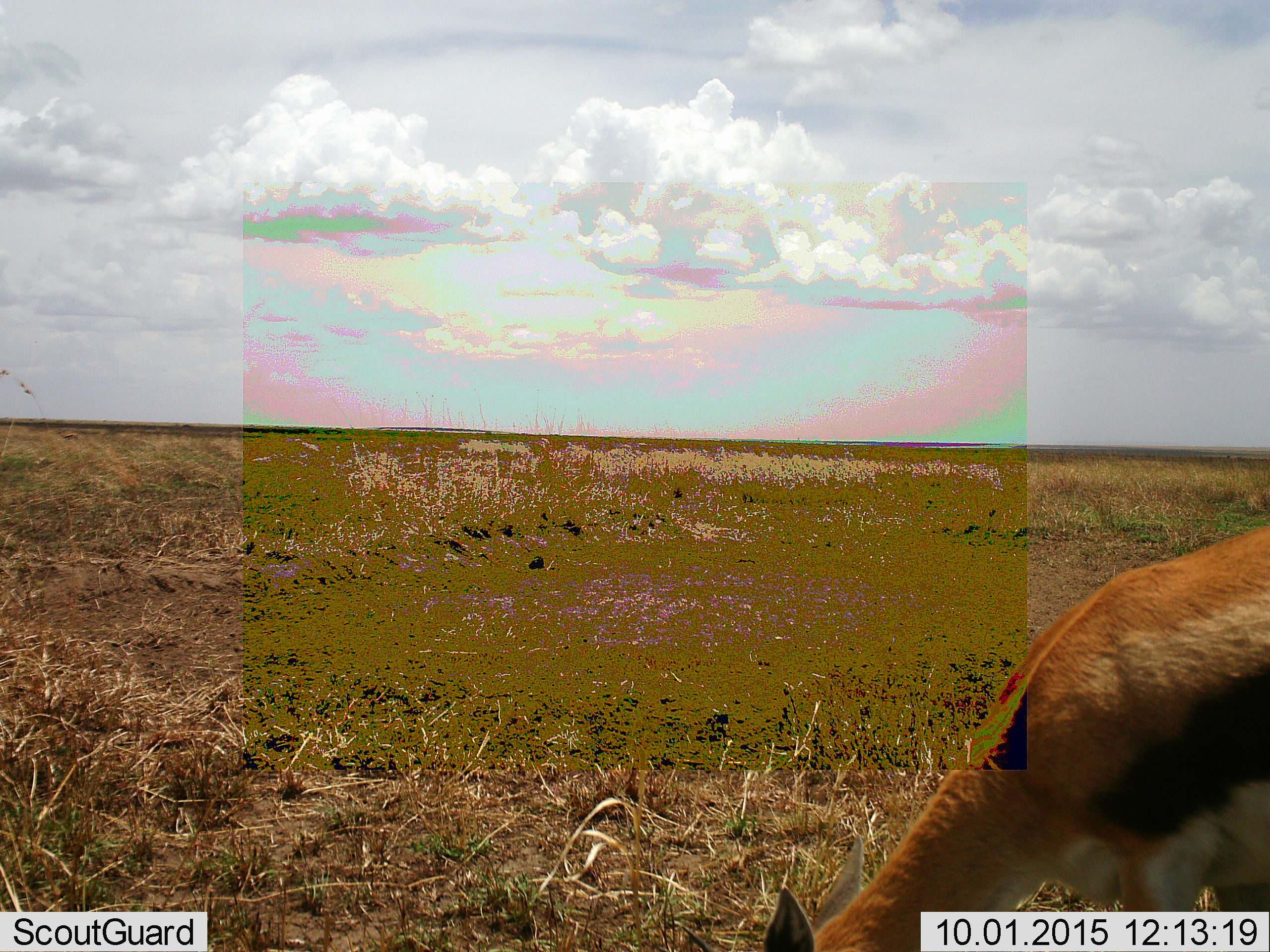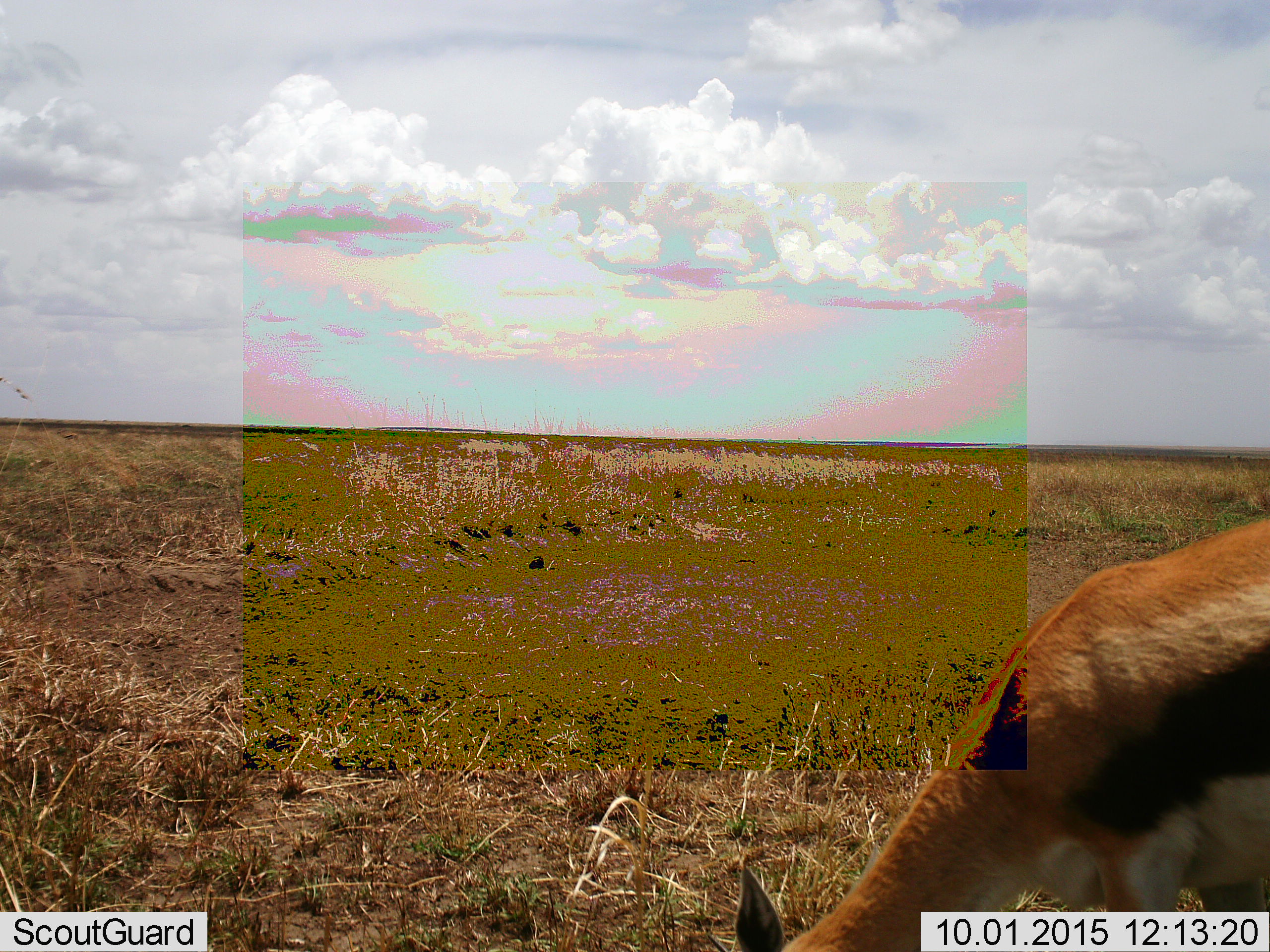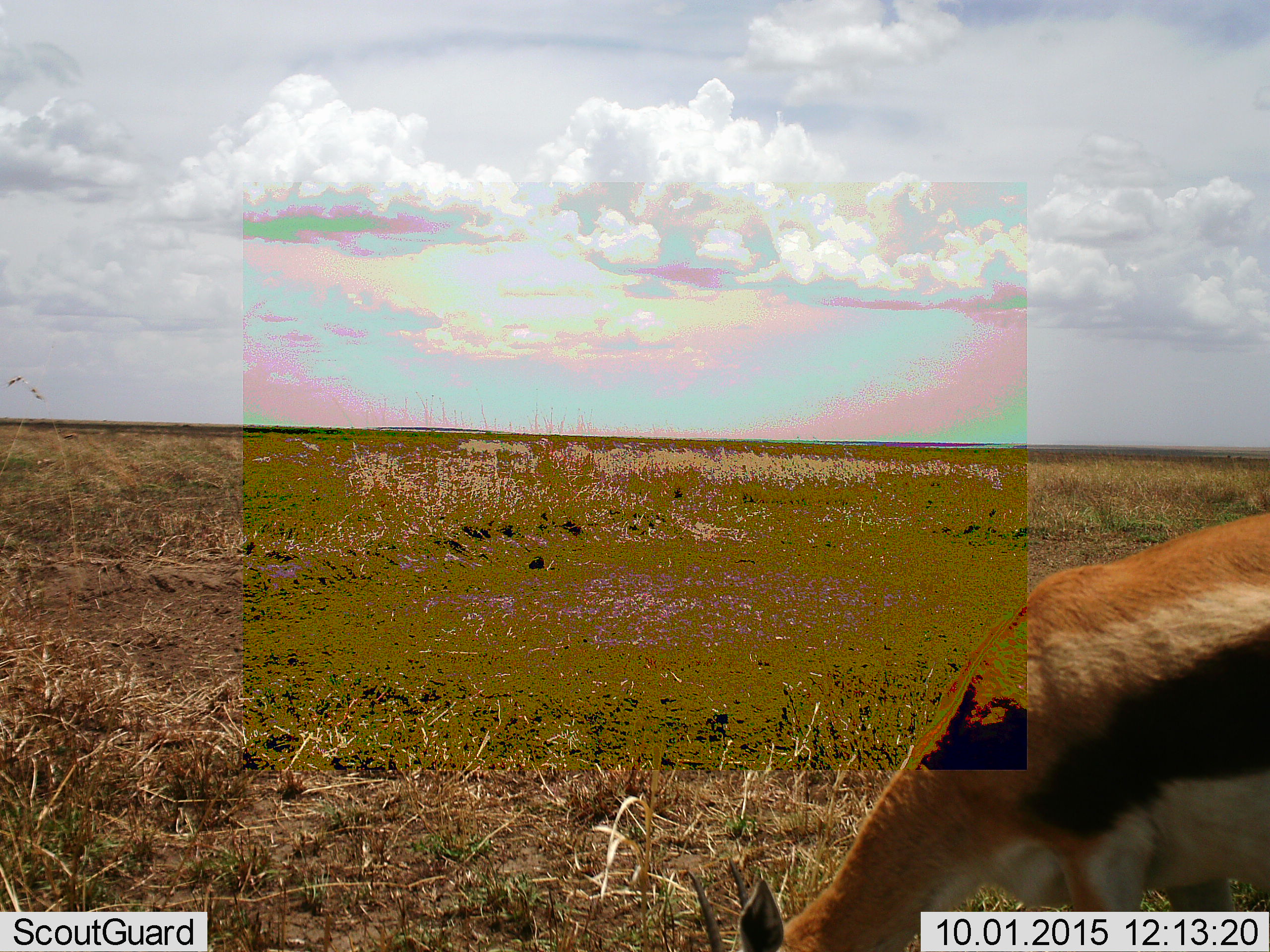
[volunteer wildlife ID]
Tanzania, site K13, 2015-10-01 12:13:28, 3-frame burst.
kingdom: Animalia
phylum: Chordata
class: Mammalia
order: Artiodactyla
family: Bovidae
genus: Eudorcas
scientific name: Eudorcas thomsonii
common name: thomson's gazelle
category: gazellethomsons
Gazellethomsons (thomson's gazelle) (Eudorcas thomsonii), count 1. Behavior (volunteer vote fractions): standing 25%, resting 0%, moving 25%, interacting 0%. Young present (vote fraction): 0%. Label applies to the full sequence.